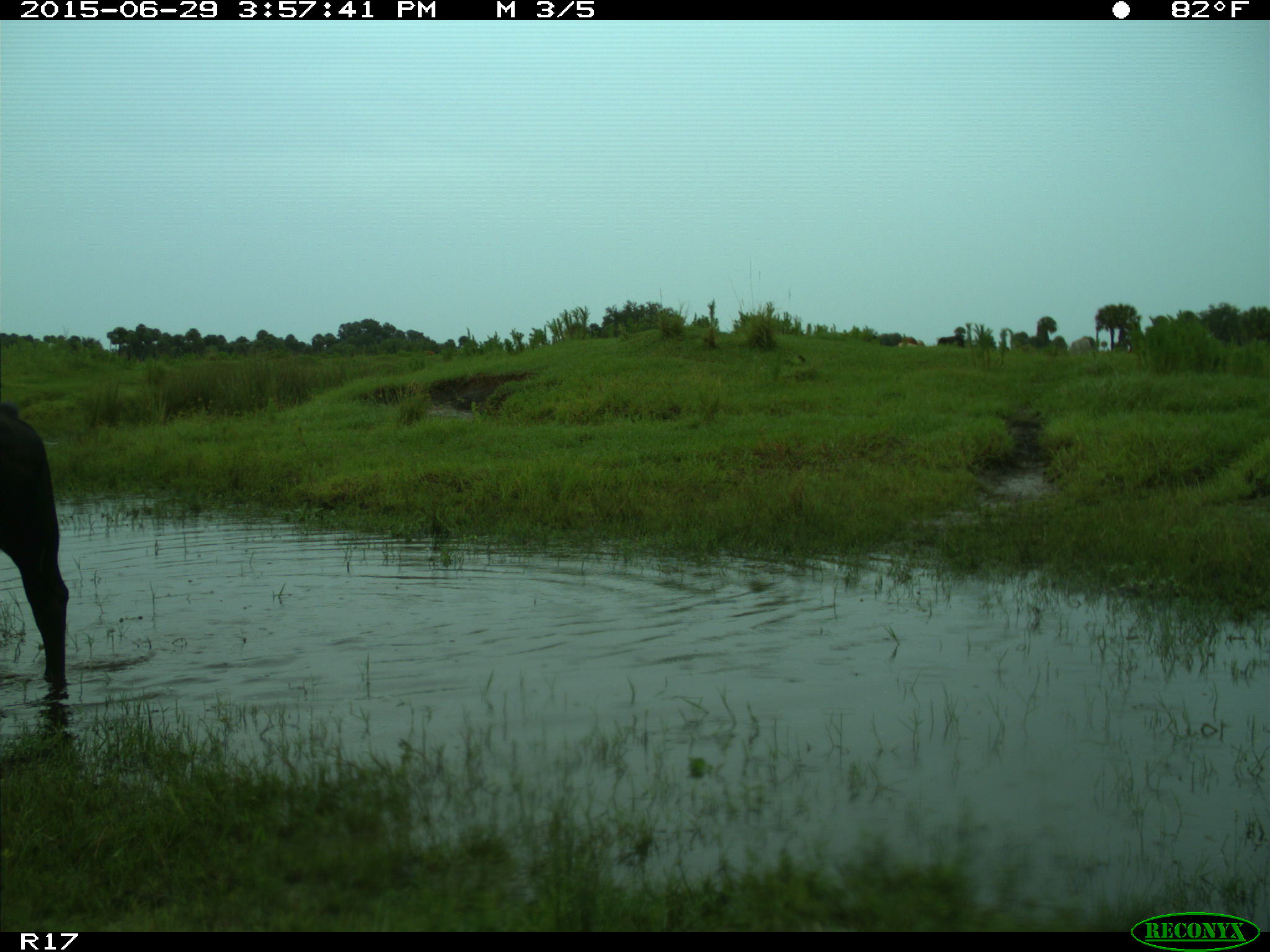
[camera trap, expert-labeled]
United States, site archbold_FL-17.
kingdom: Animalia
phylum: Chordata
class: Mammalia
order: Artiodactyla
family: Bovidae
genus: Bos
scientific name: Bos taurus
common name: domestic cow